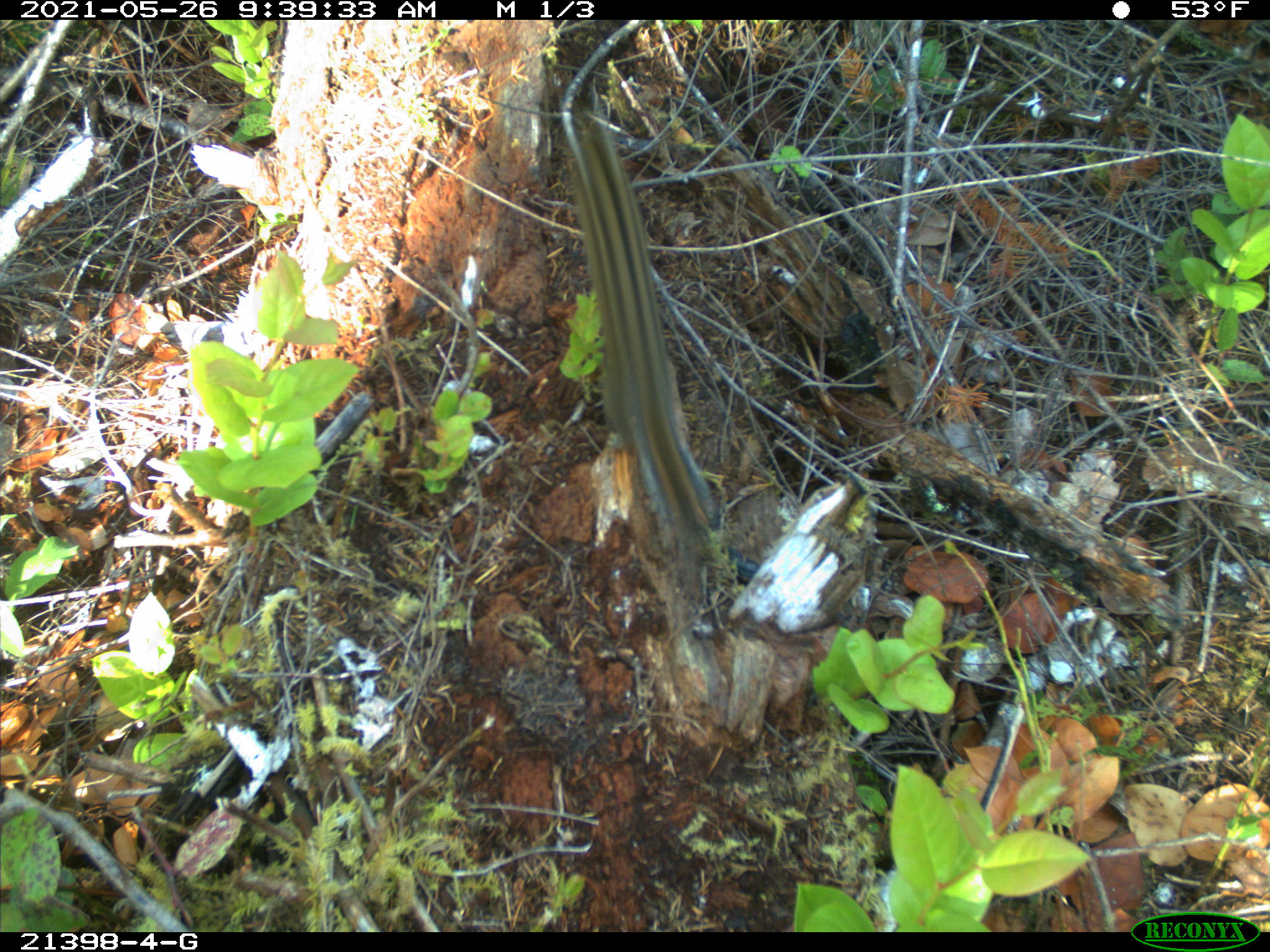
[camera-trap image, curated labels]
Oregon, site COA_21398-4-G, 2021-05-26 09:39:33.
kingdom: Animalia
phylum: Chordata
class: Mammalia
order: Rodentia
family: Sciuridae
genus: Neotamias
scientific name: Neotamias townsendii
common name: townsend's chipmunk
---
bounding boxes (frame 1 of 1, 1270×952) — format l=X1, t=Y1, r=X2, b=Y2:
townsend's chipmunk: l=564, t=118, r=720, b=527